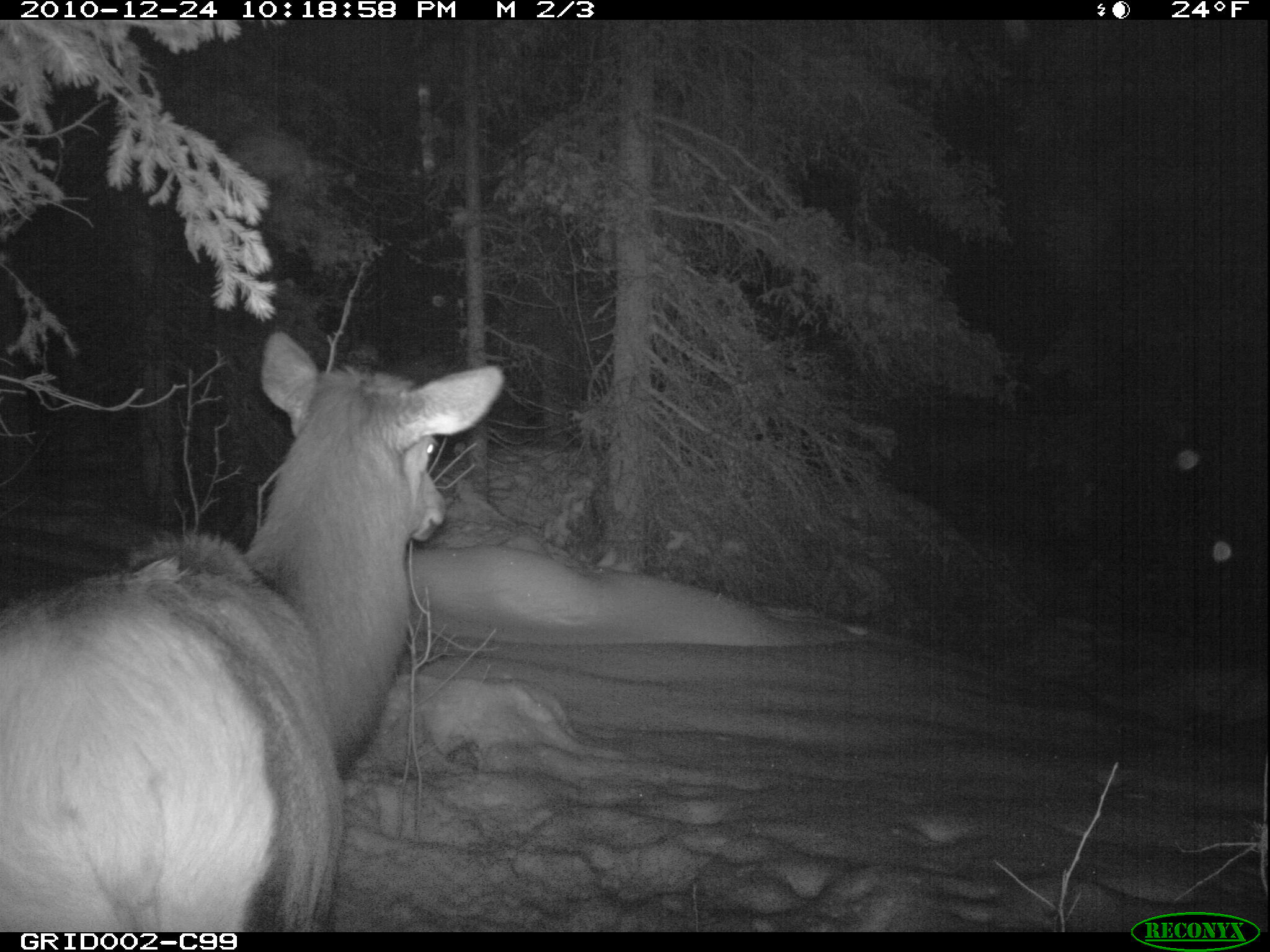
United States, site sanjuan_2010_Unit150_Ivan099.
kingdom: Animalia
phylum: Chordata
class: Mammalia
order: Artiodactyla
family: Cervidae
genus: Cervus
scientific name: Cervus elaphus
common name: red deer